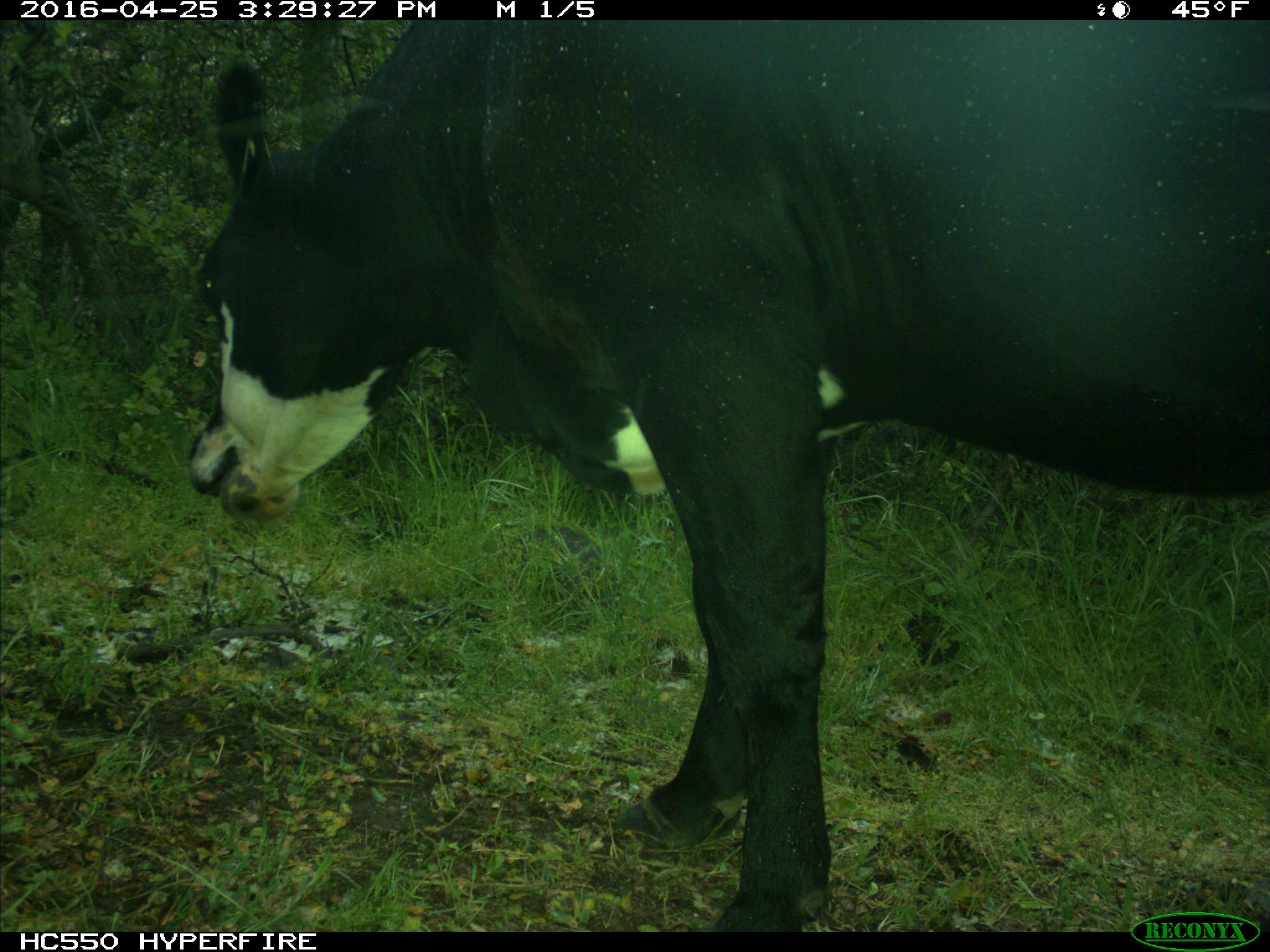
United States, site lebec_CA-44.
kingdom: Animalia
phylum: Chordata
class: Mammalia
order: Artiodactyla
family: Bovidae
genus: Bos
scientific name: Bos taurus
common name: domestic cow